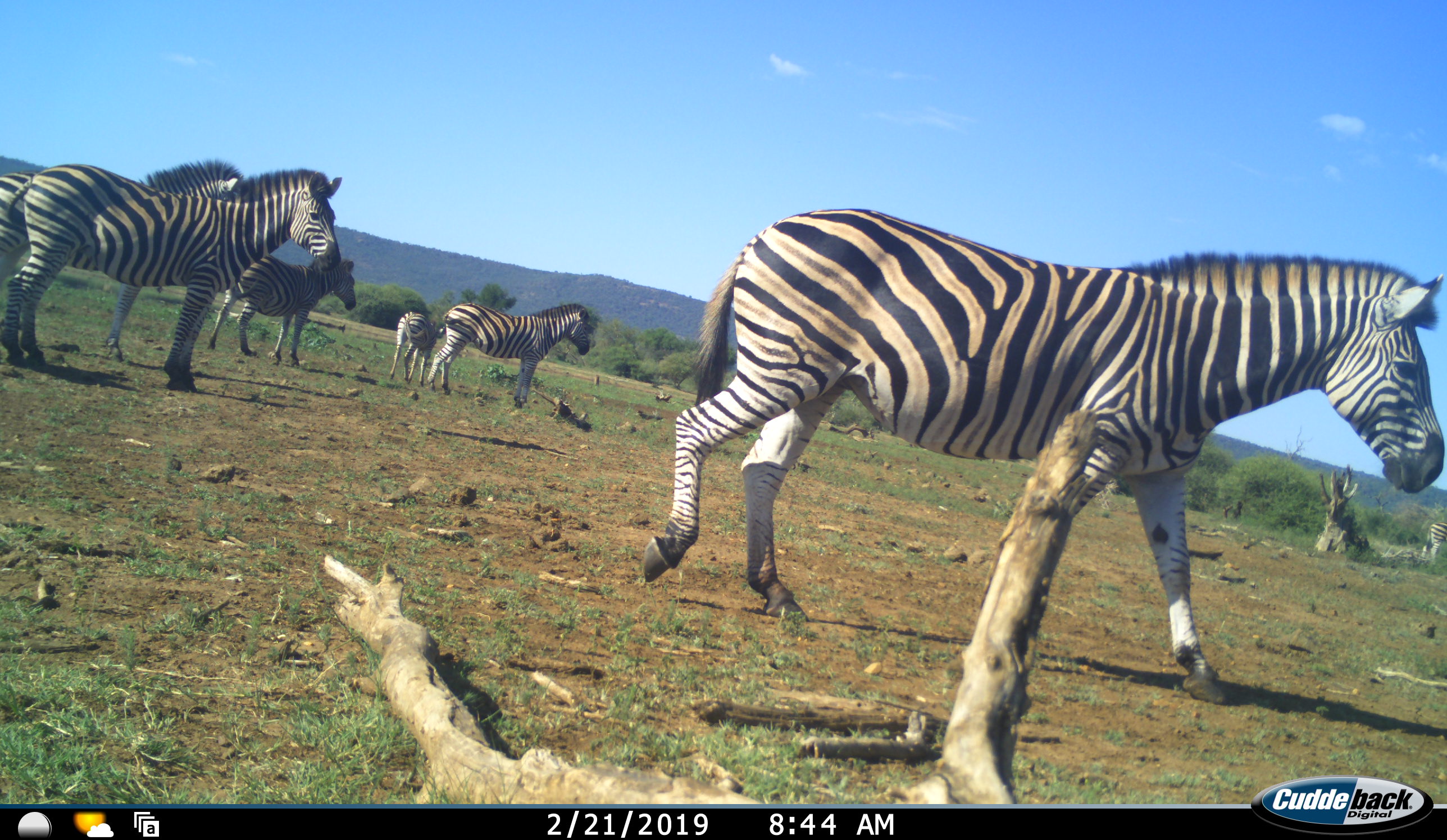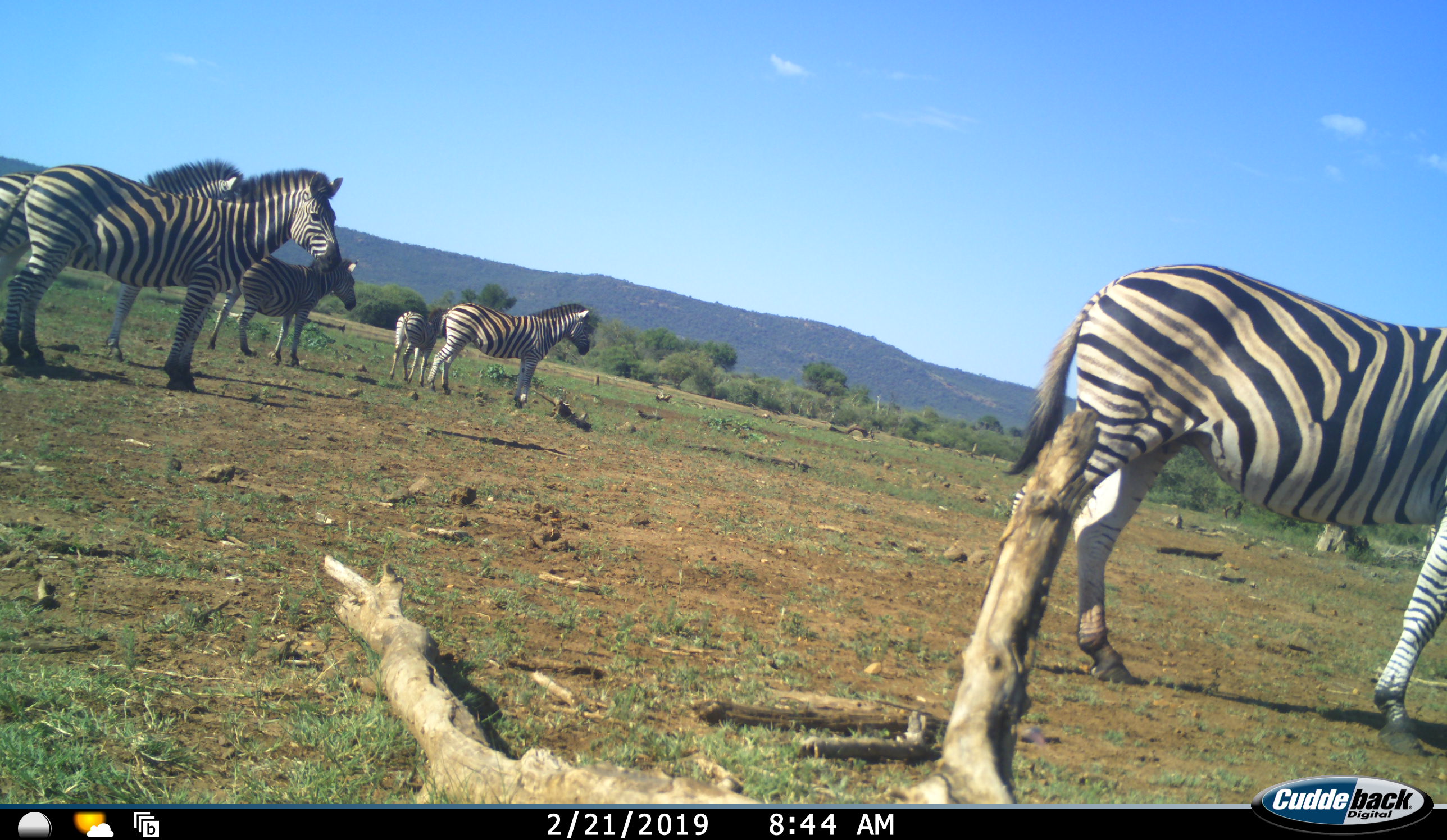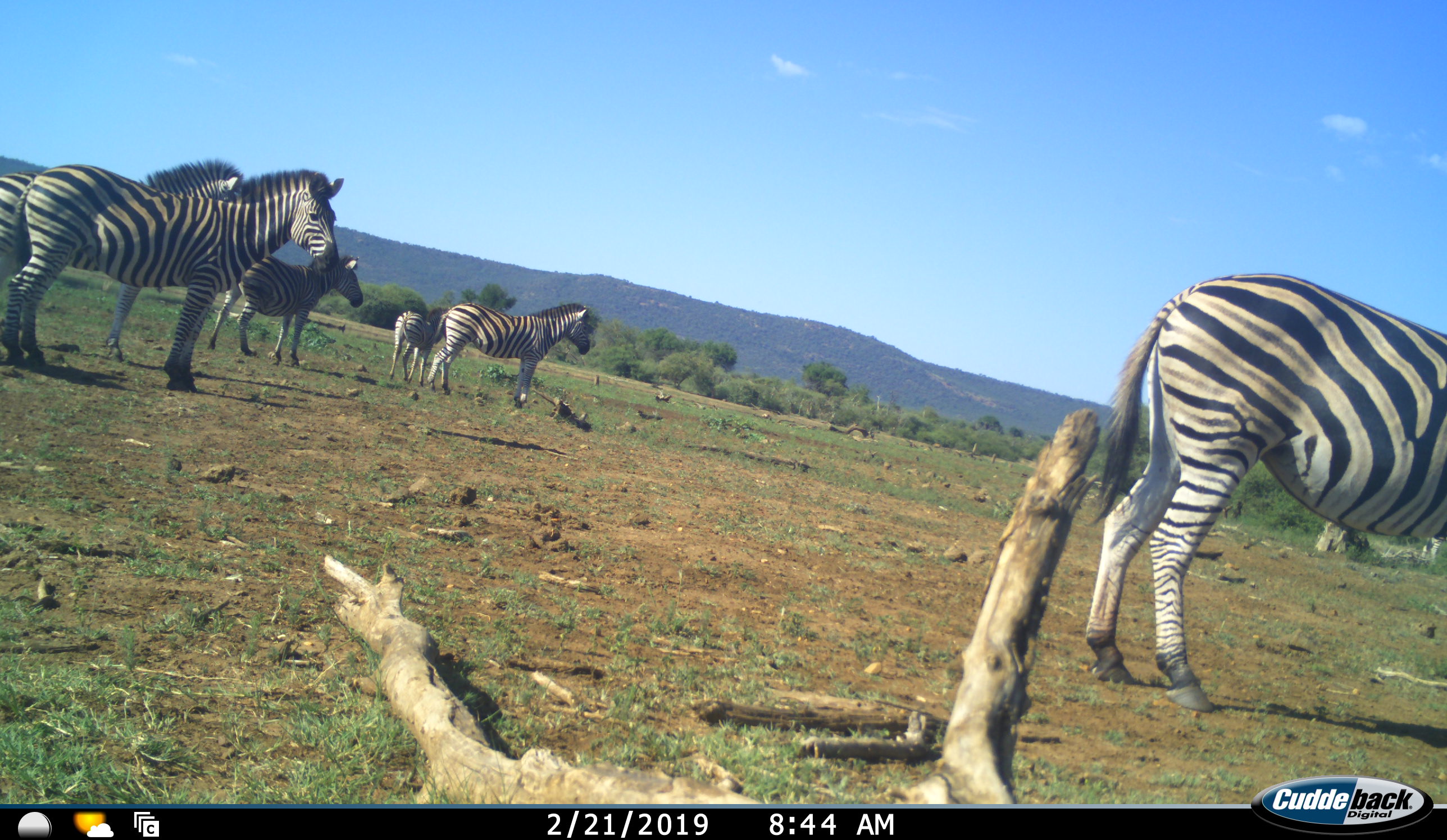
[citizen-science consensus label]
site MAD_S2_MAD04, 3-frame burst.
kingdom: Animalia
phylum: Chordata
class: Mammalia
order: Perissodactyla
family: Equidae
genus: Equus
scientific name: Equus quagga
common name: plains zebra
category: zebraplains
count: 7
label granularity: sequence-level